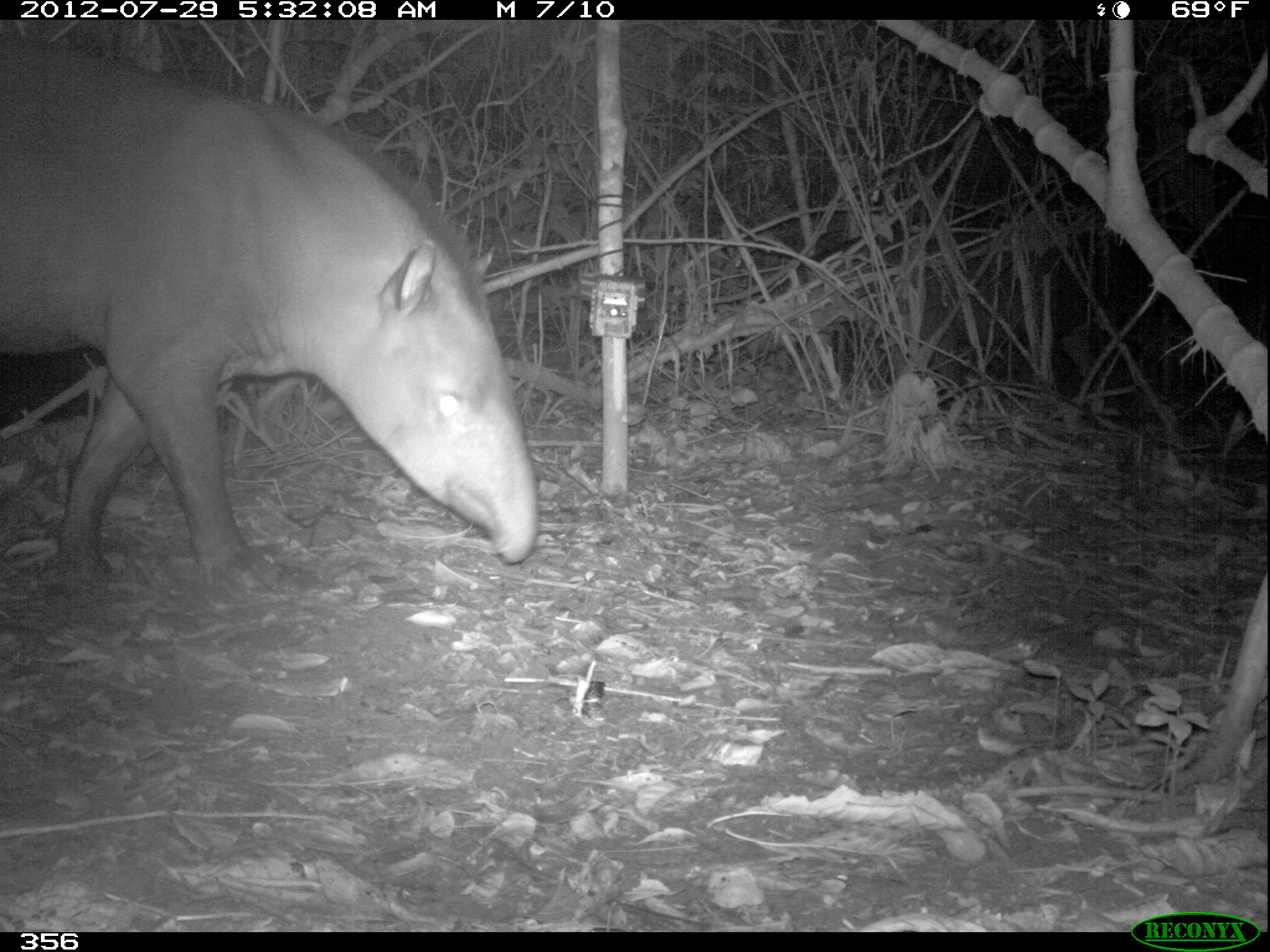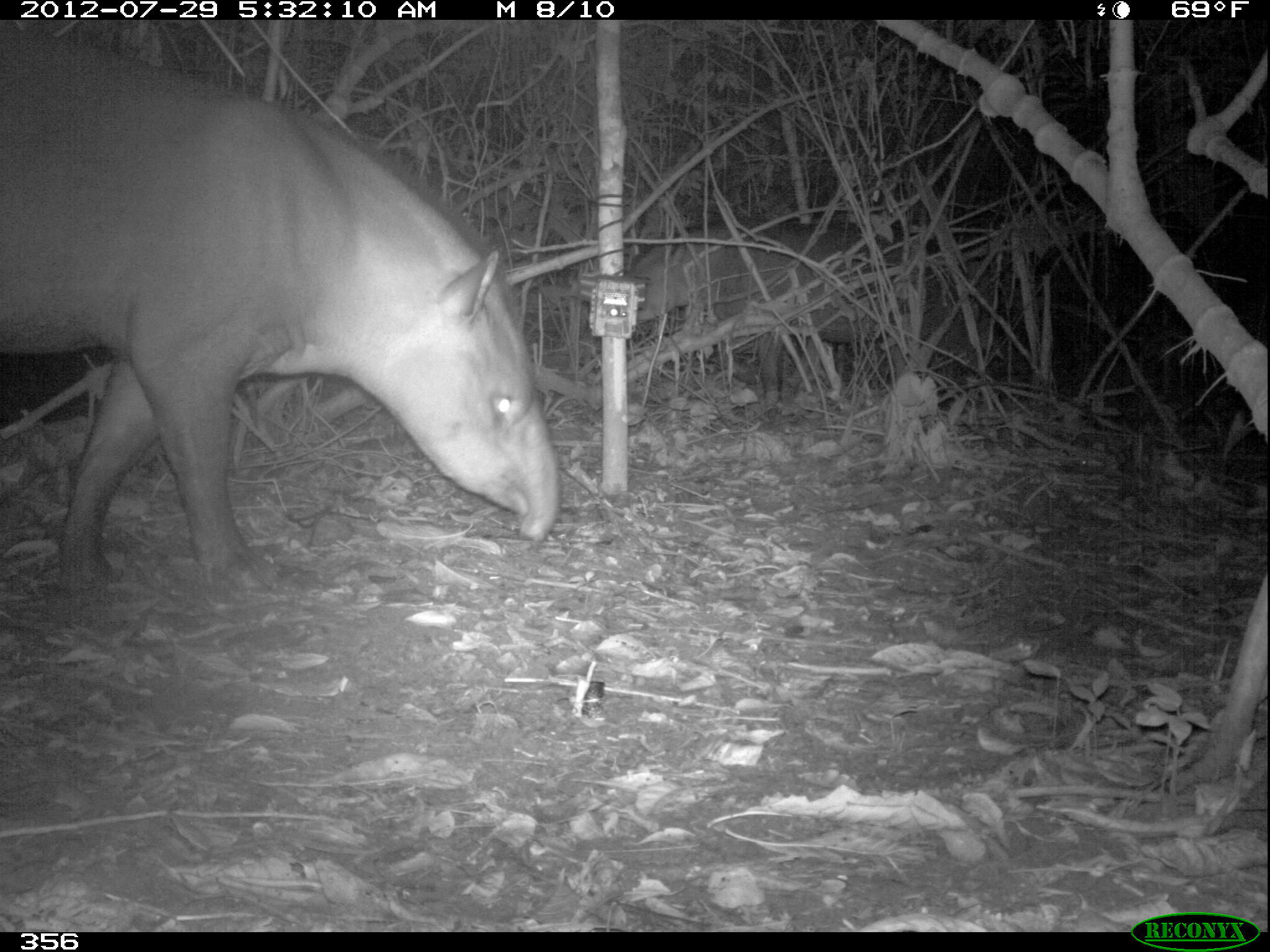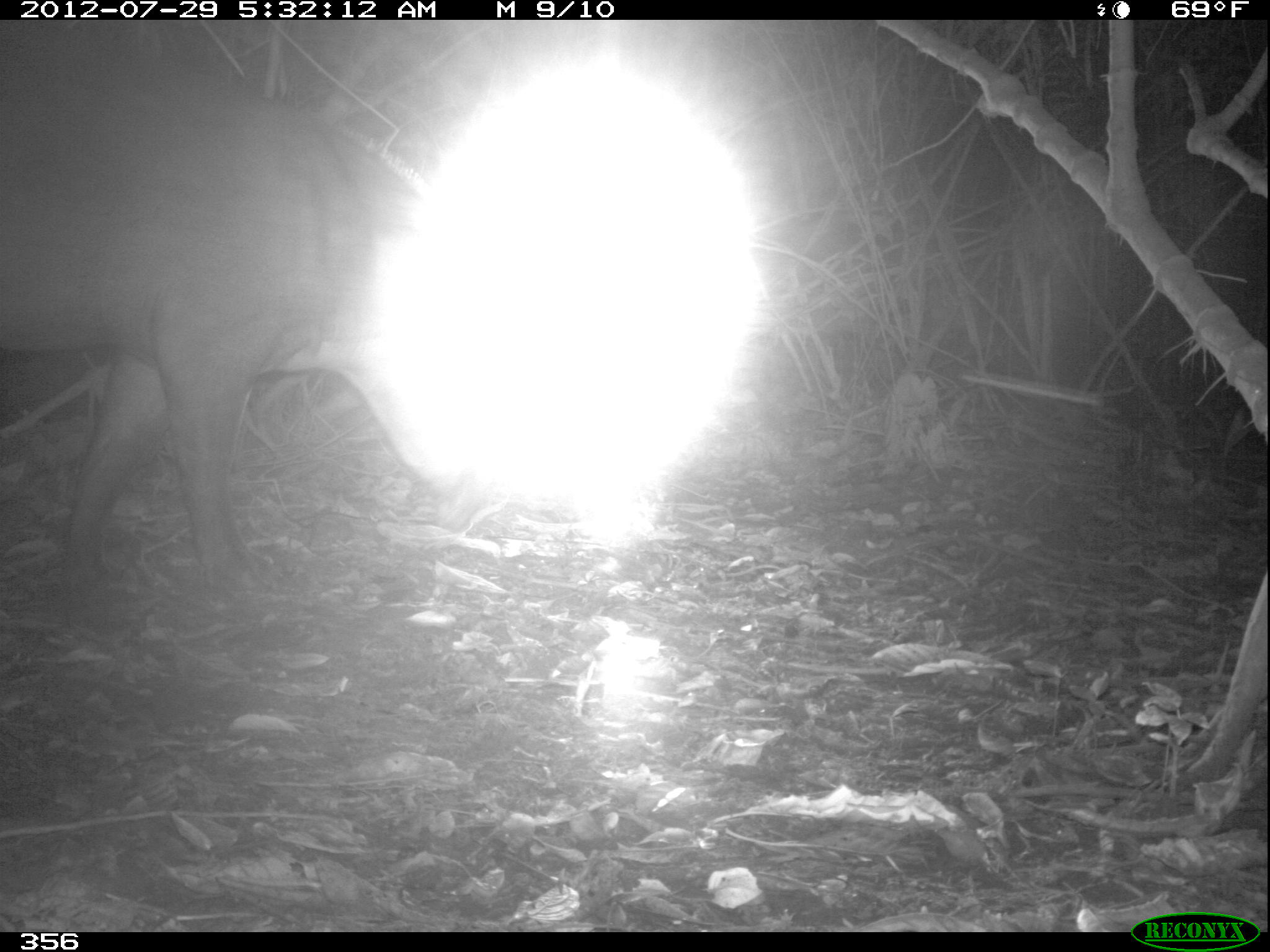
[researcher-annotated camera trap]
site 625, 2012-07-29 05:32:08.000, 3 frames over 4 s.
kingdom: Animalia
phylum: Chordata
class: Mammalia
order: Perissodactyla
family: Tapiridae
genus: Tapirus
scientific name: Tapirus terrestris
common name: south american tapir